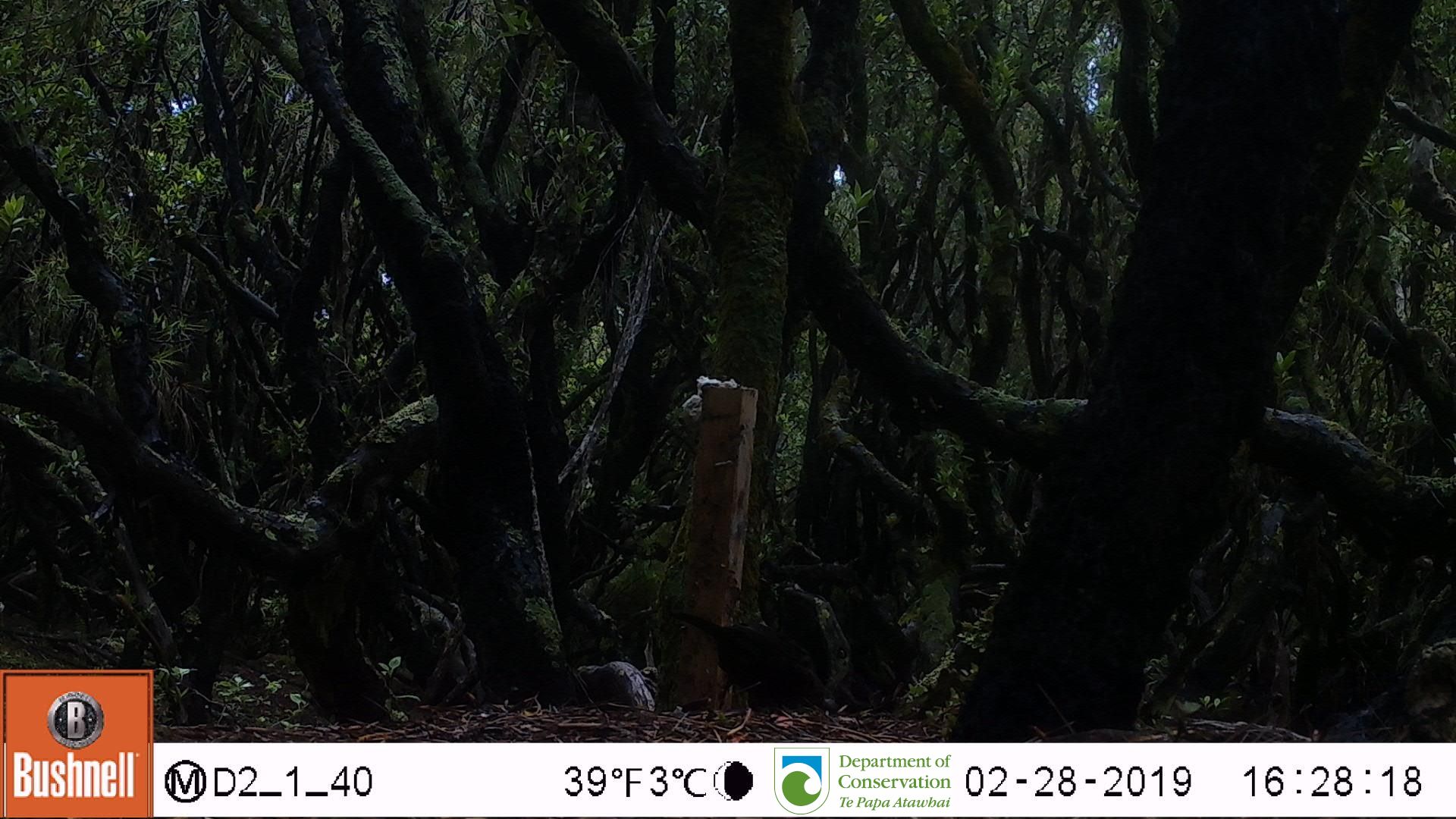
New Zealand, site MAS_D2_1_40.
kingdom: Animalia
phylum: Chordata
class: Aves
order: Passeriformes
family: Turdidae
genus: Turdus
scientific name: Turdus merula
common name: eurasian blackbird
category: blackbird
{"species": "blackbird (eurasian blackbird) (Turdus merula)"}